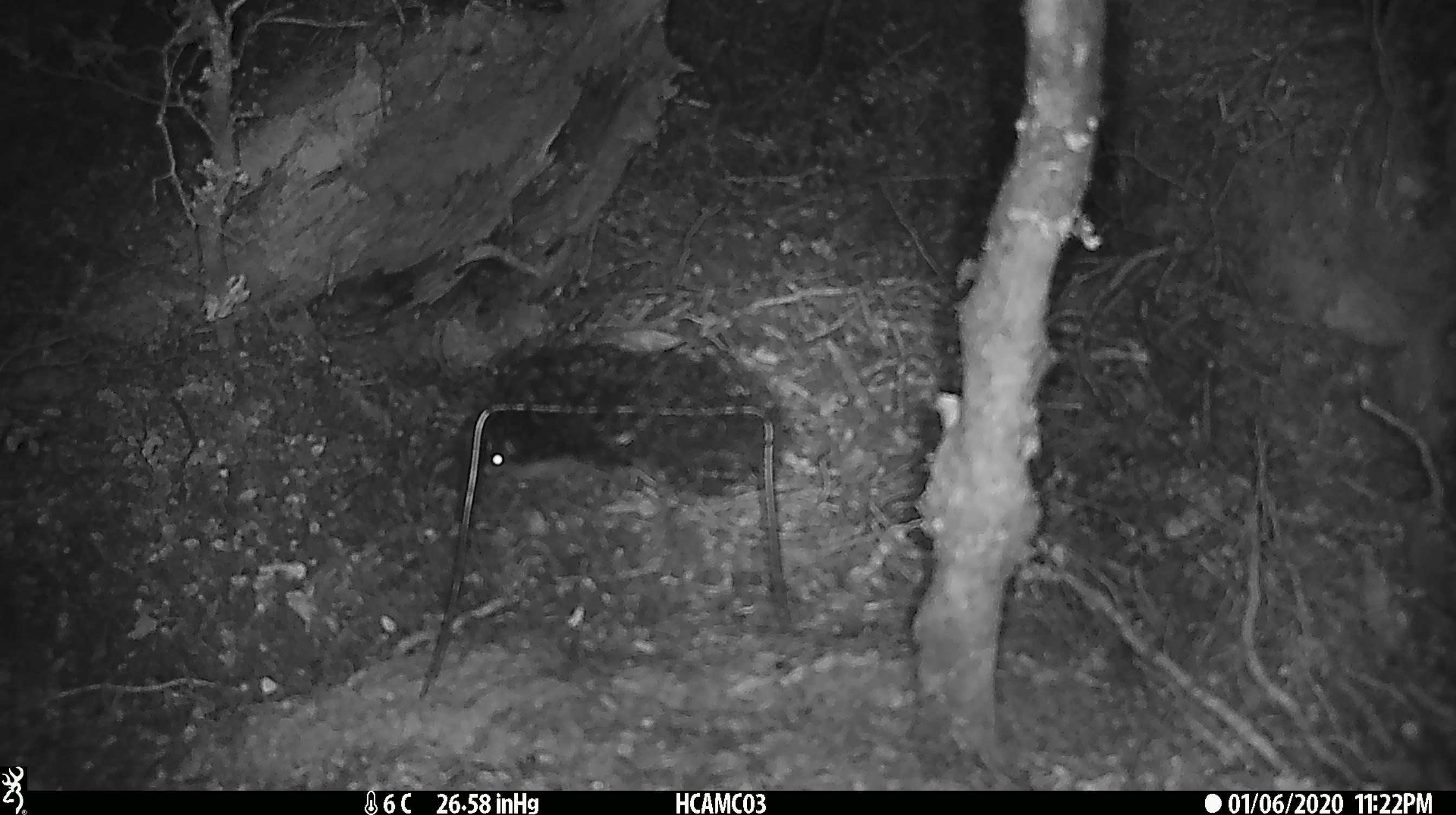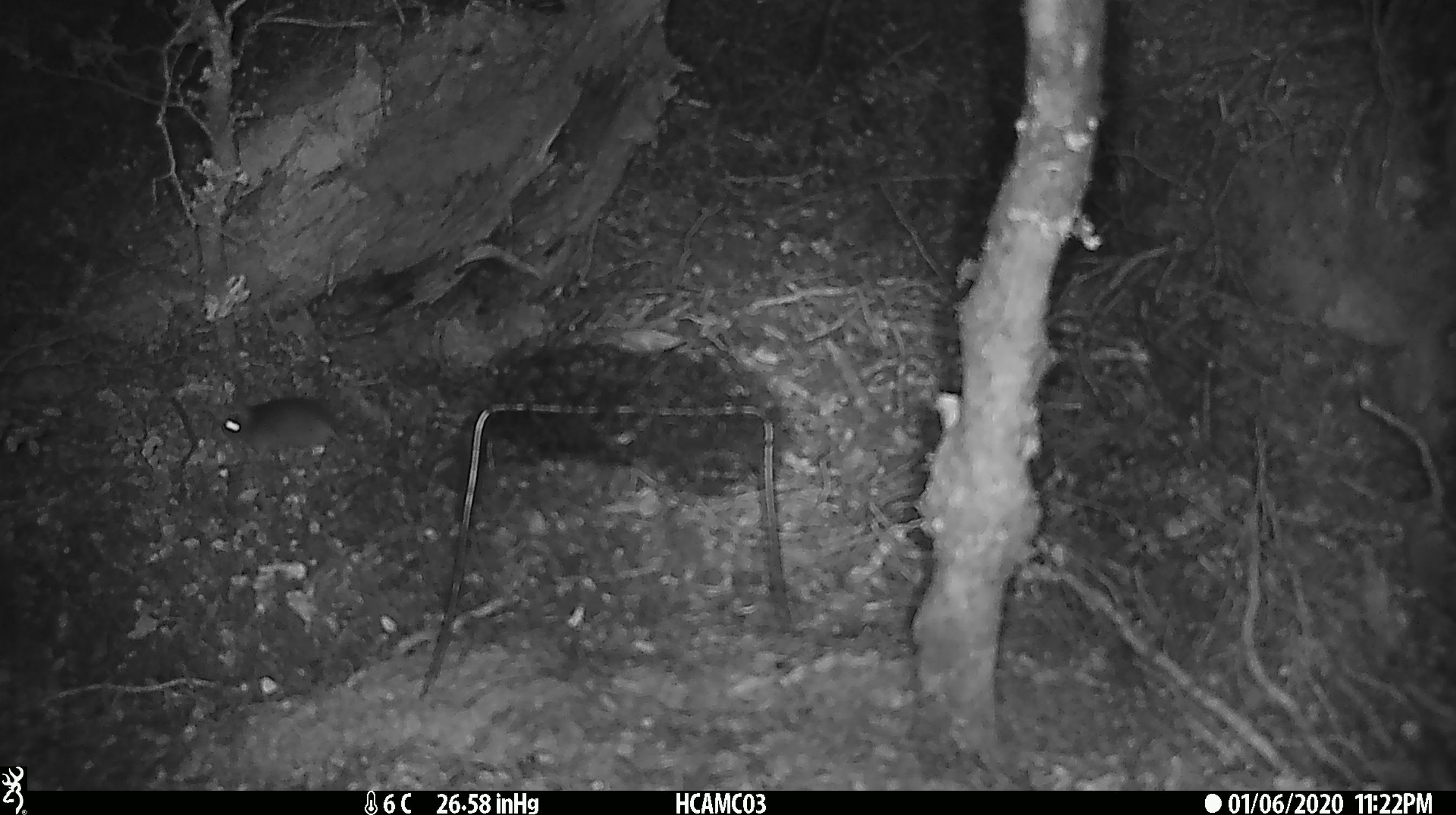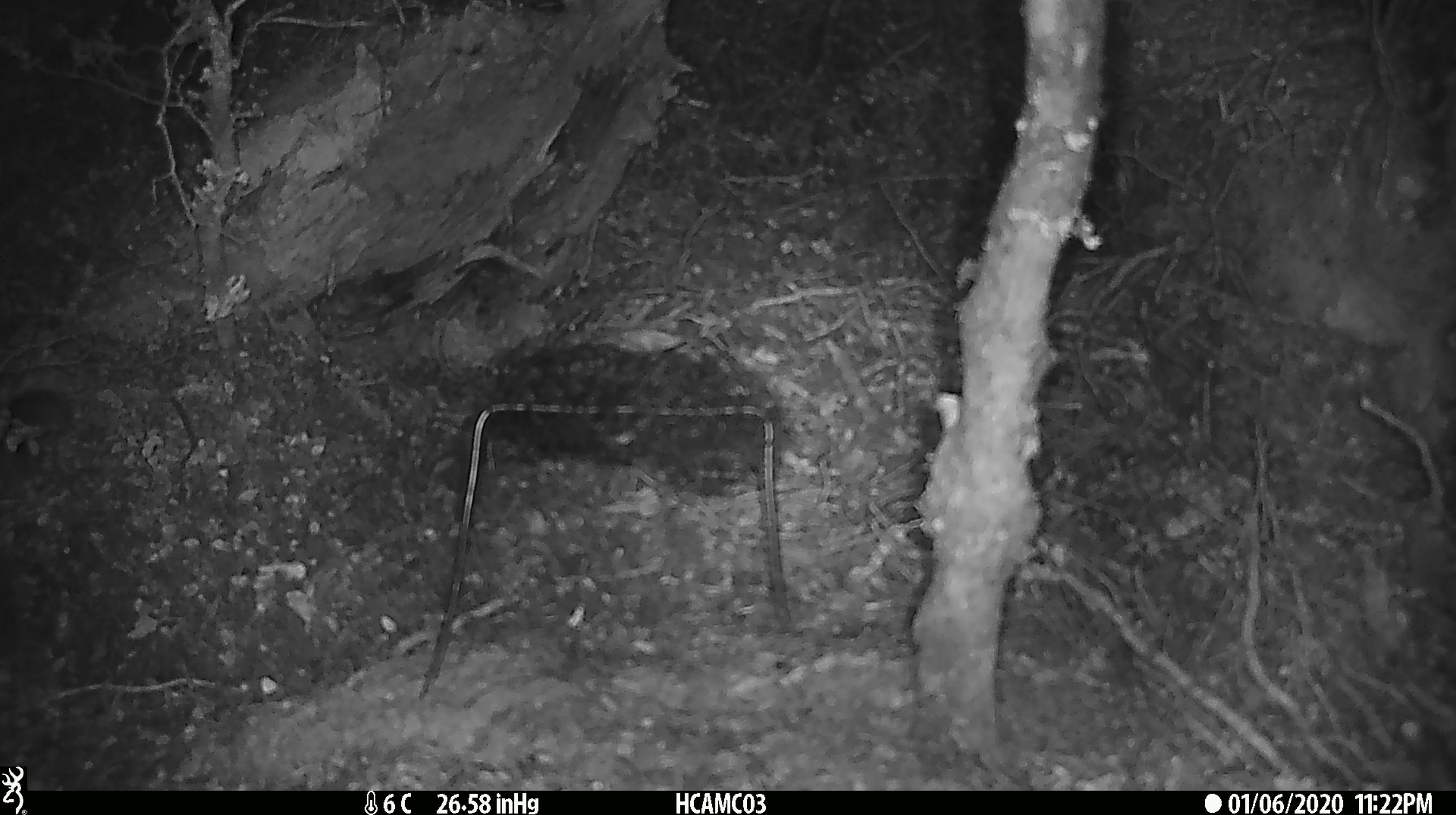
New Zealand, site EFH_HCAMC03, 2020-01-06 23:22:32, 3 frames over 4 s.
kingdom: Animalia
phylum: Chordata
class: Mammalia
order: Rodentia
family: Muridae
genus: Mus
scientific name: Mus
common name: mouse